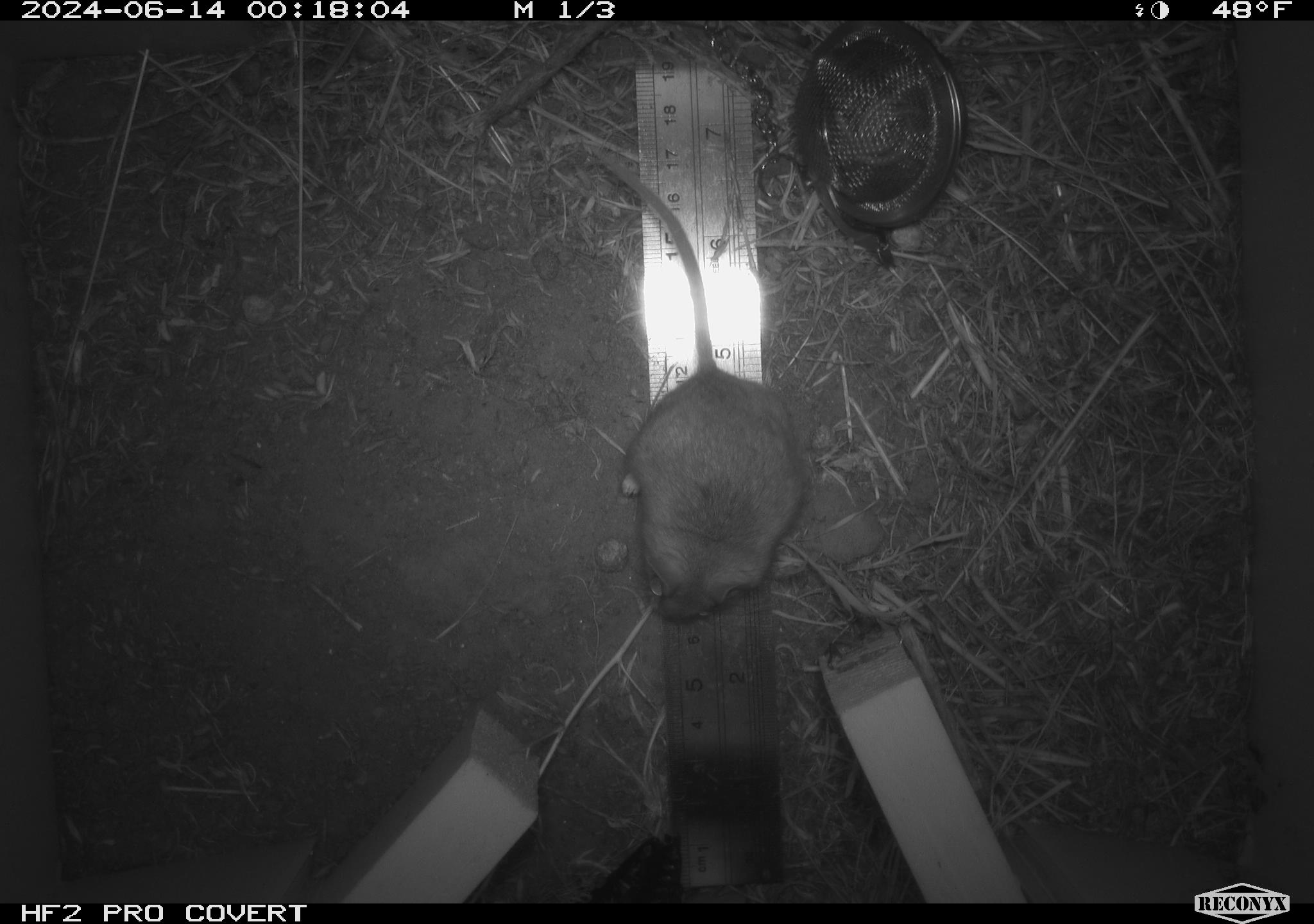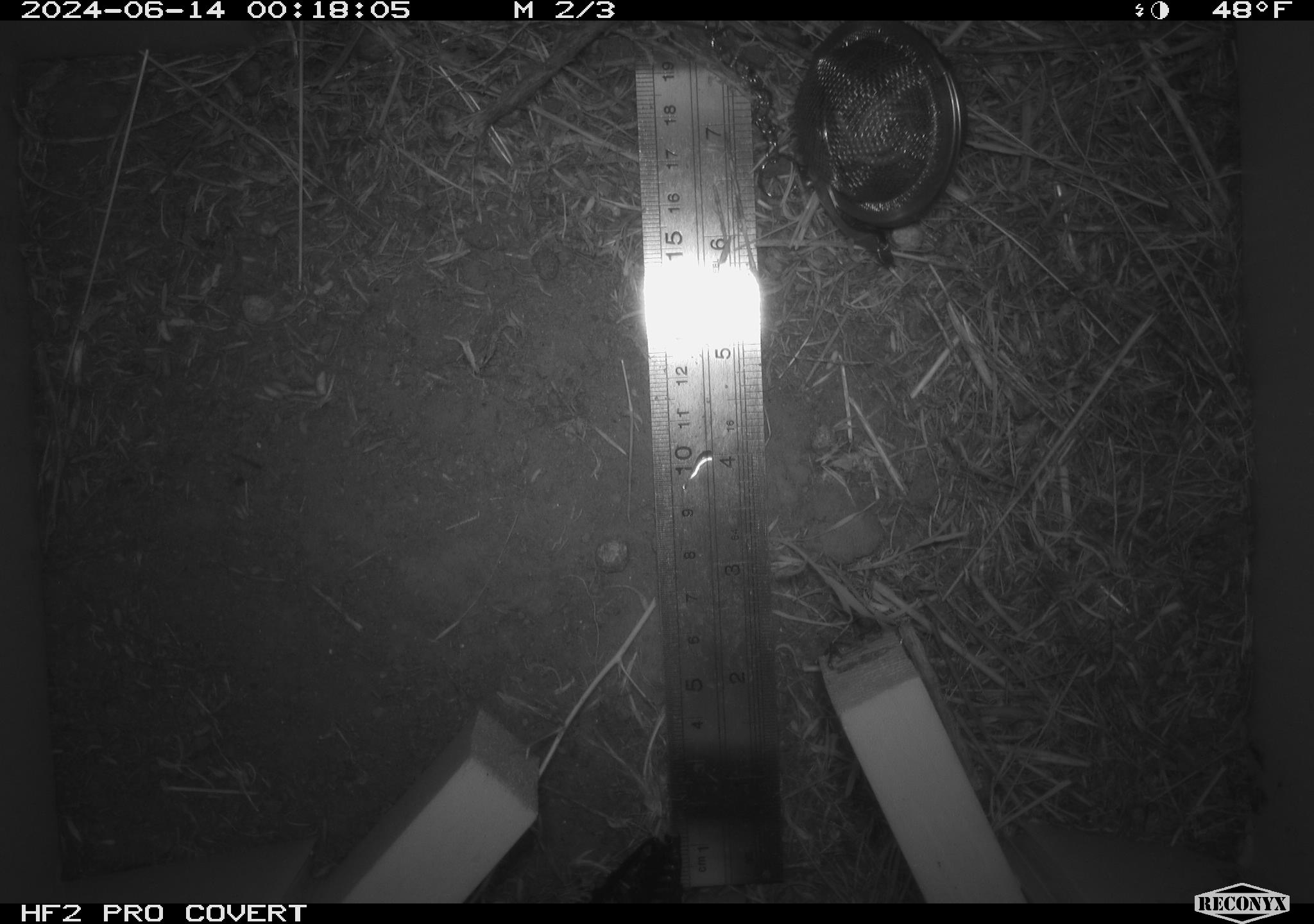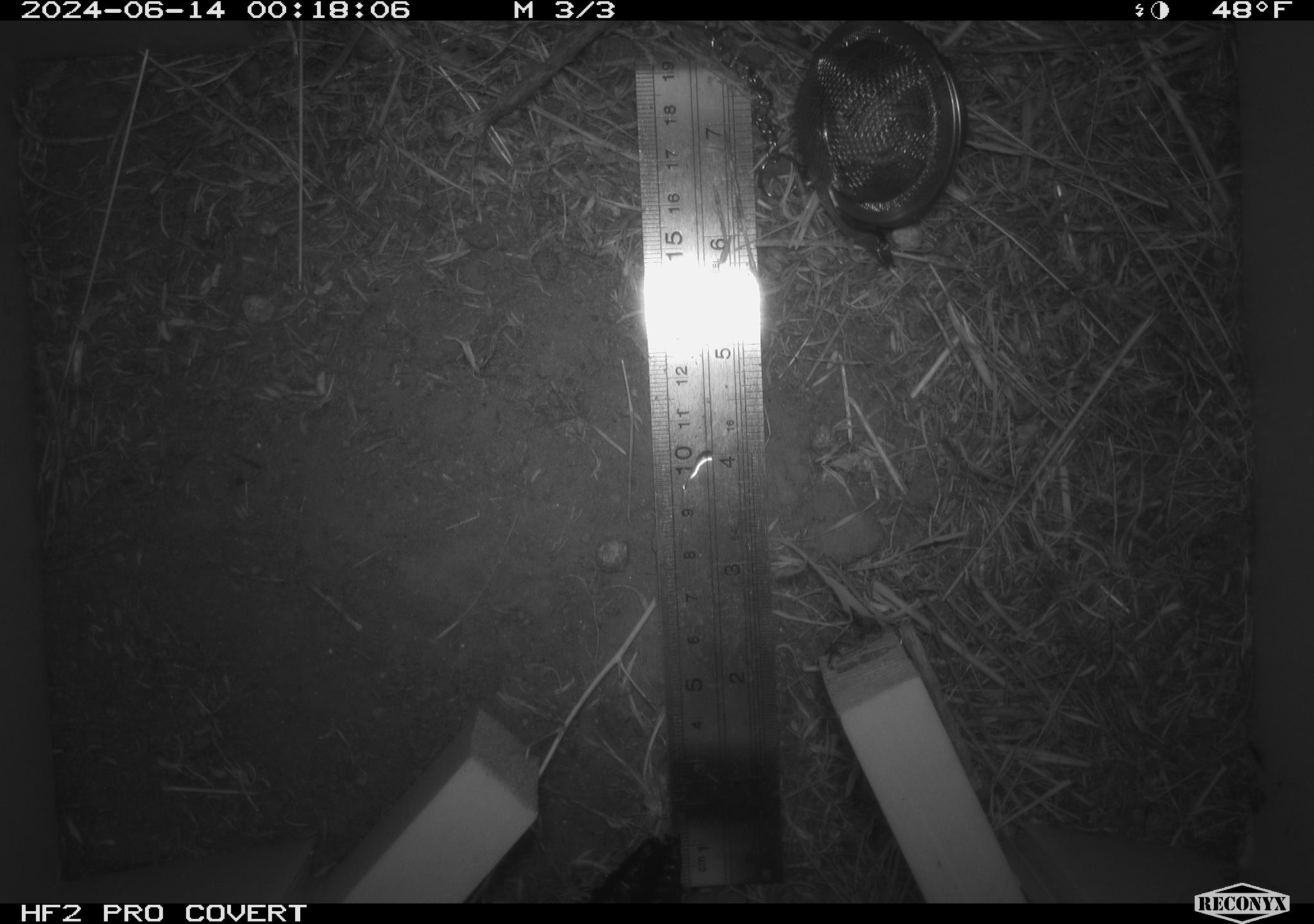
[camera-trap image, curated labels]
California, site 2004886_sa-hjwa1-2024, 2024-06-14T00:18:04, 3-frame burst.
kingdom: Animalia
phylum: Chordata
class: Mammalia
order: Rodentia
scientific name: Rodentia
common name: rodent